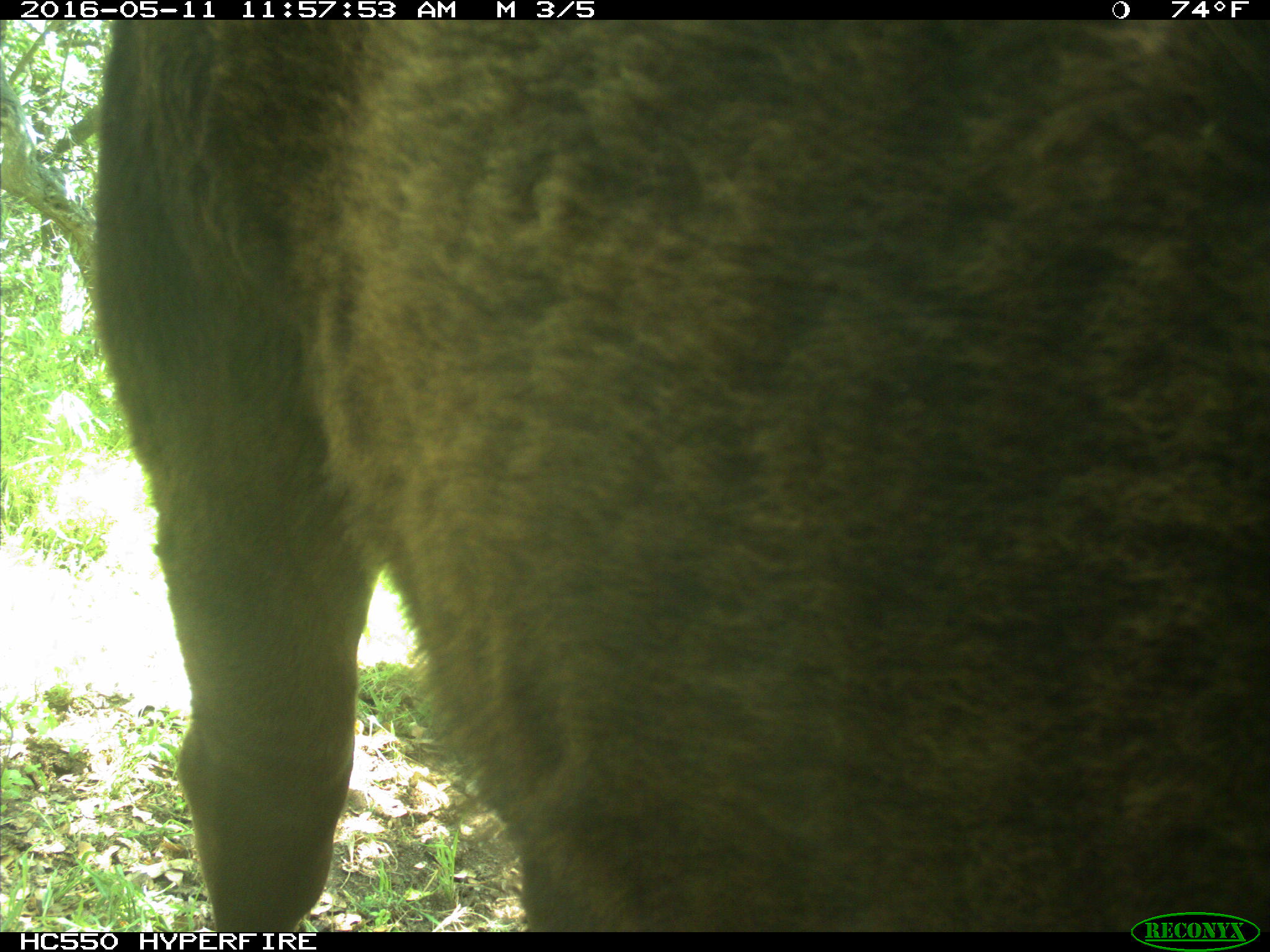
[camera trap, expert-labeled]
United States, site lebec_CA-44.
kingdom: Animalia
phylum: Chordata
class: Mammalia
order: Artiodactyla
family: Bovidae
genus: Bos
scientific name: Bos taurus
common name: domestic cow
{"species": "Bos taurus (domestic cow)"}